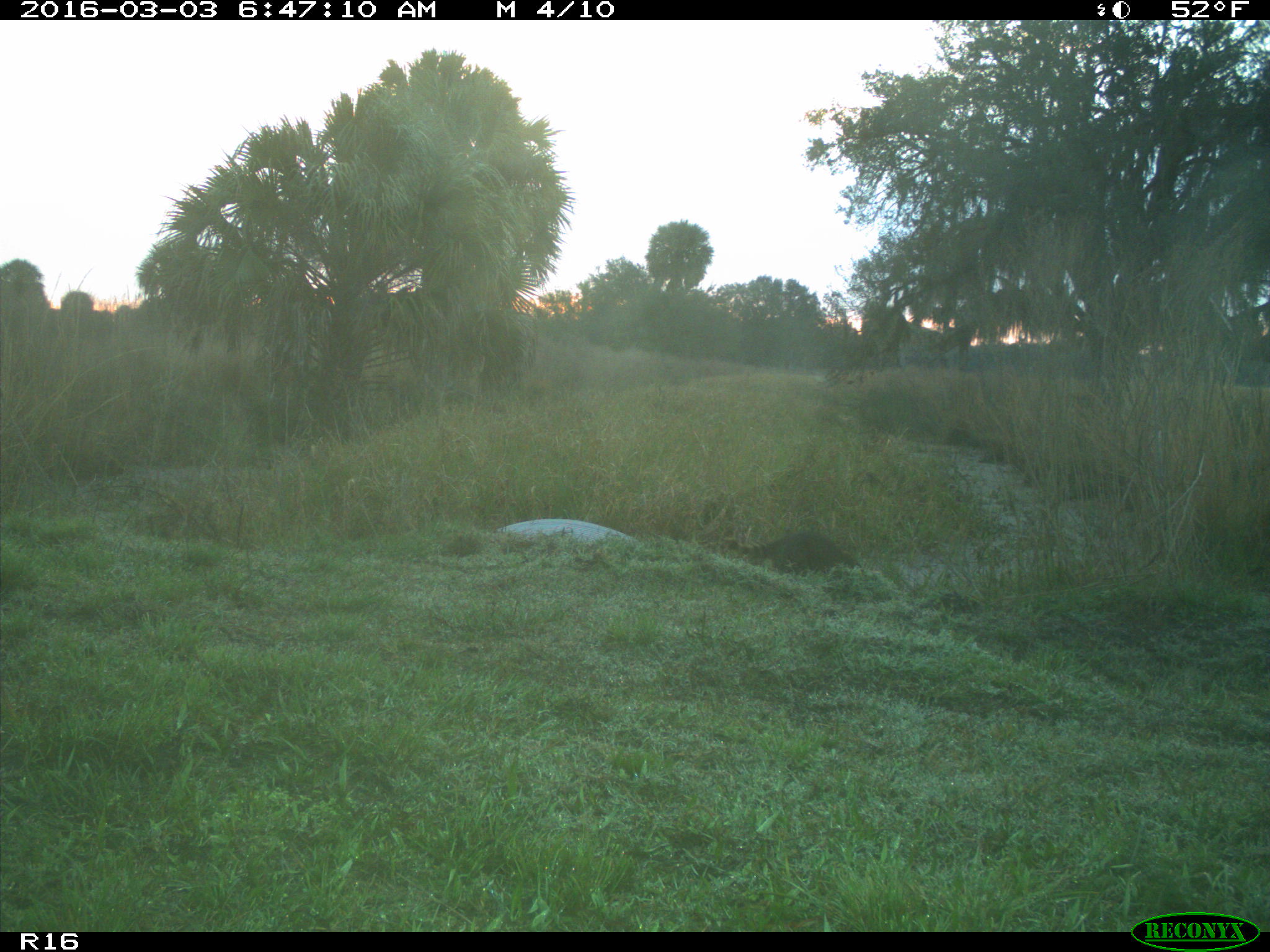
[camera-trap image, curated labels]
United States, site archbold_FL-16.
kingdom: Animalia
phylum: Chordata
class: Mammalia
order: Carnivora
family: Procyonidae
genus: Procyon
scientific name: Procyon lotor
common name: common raccoon